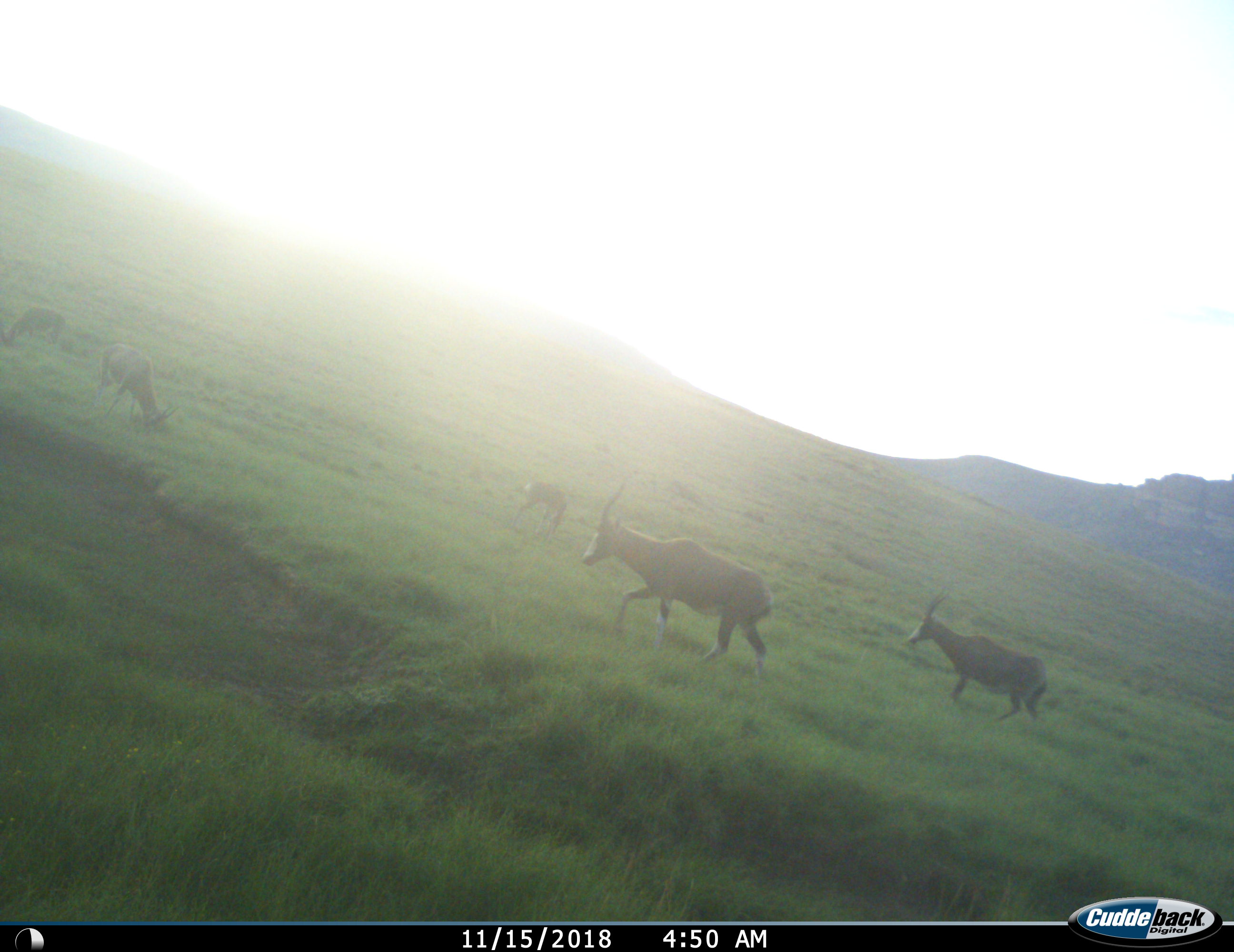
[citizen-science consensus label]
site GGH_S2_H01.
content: unidentified animal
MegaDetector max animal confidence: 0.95